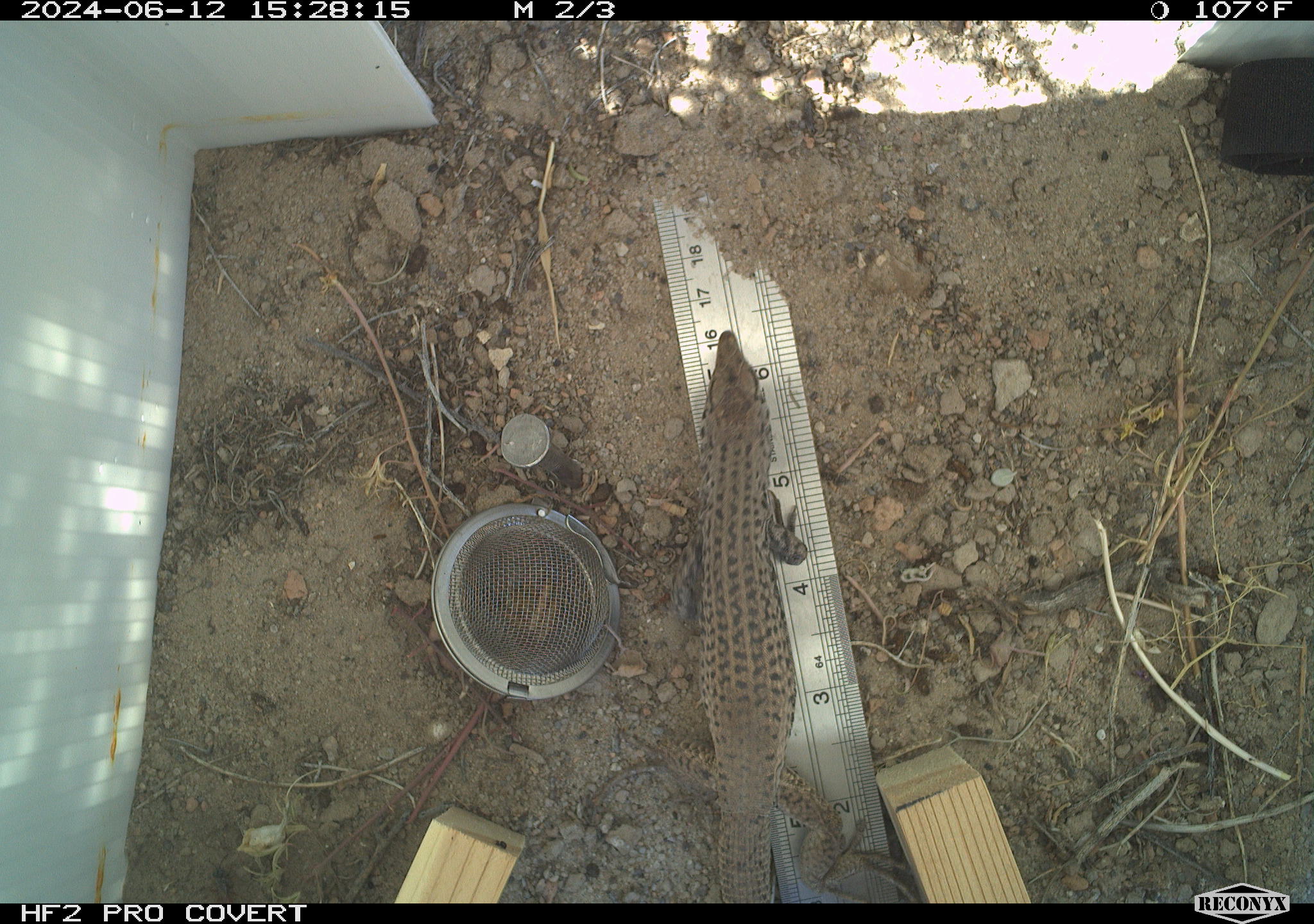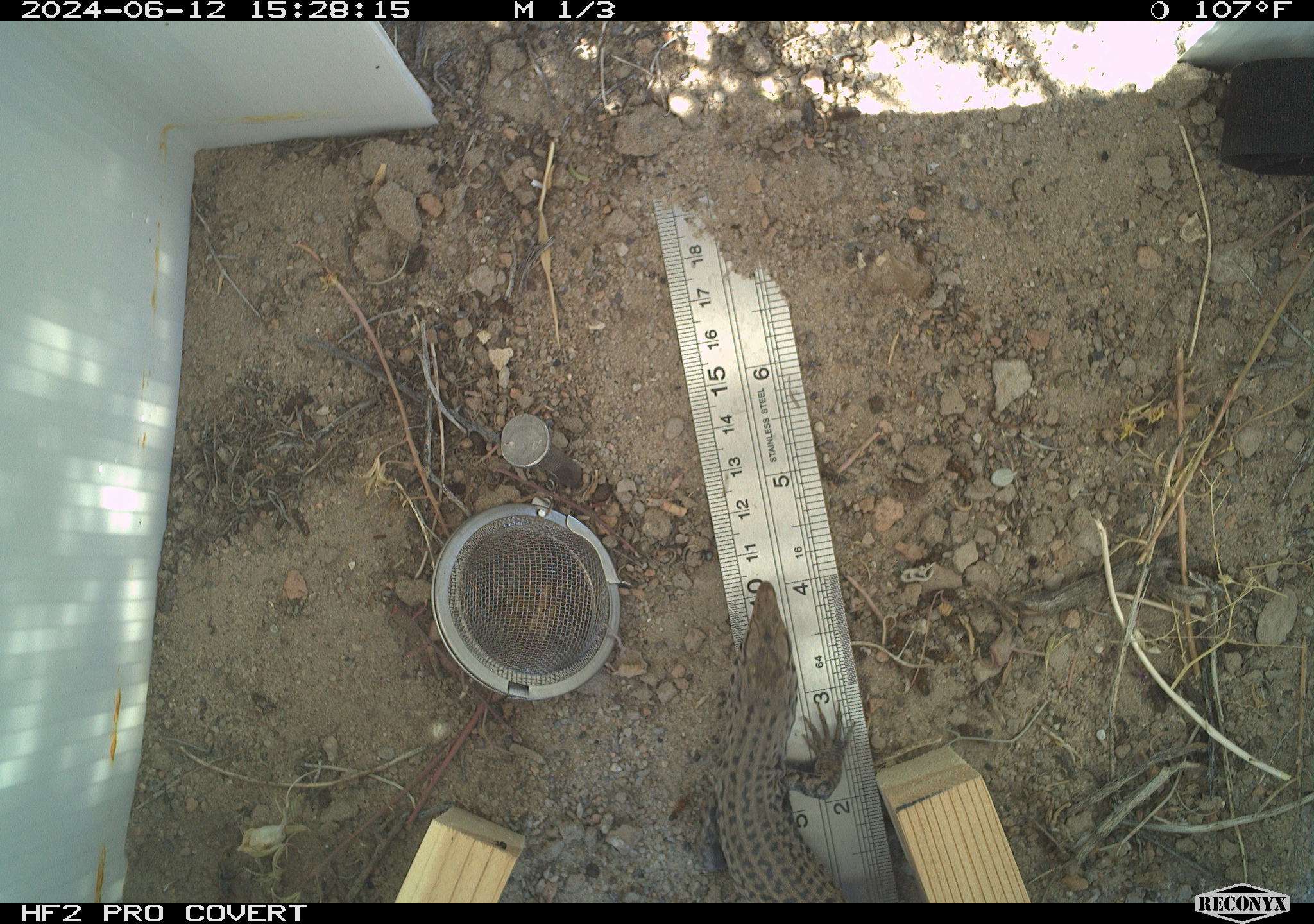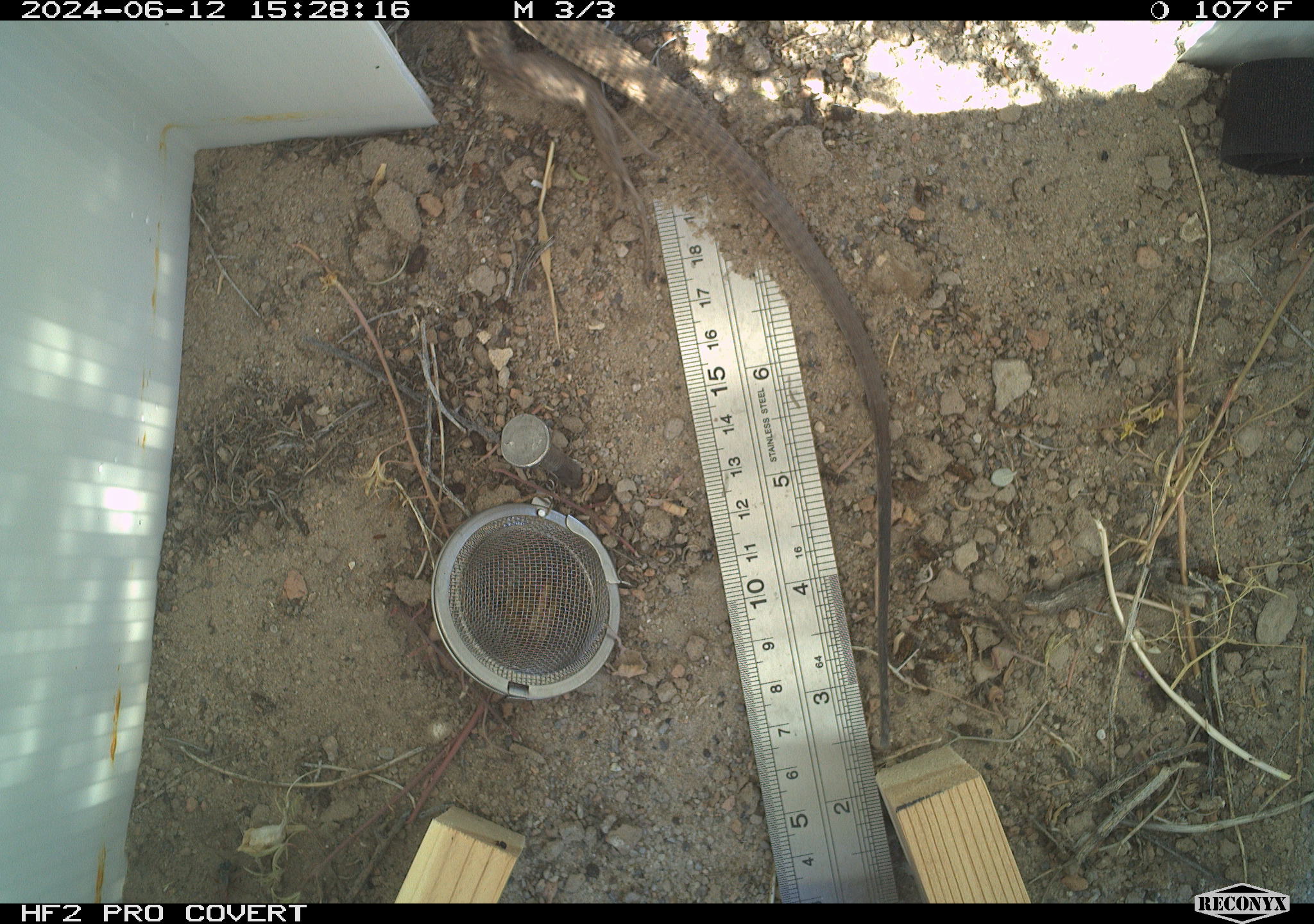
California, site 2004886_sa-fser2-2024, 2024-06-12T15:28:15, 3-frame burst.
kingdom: Animalia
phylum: Chordata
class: Reptilia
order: Squamata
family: Teiidae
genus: Aspidoscelis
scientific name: Aspidoscelis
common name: whiptail lizards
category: aspidoscelis species